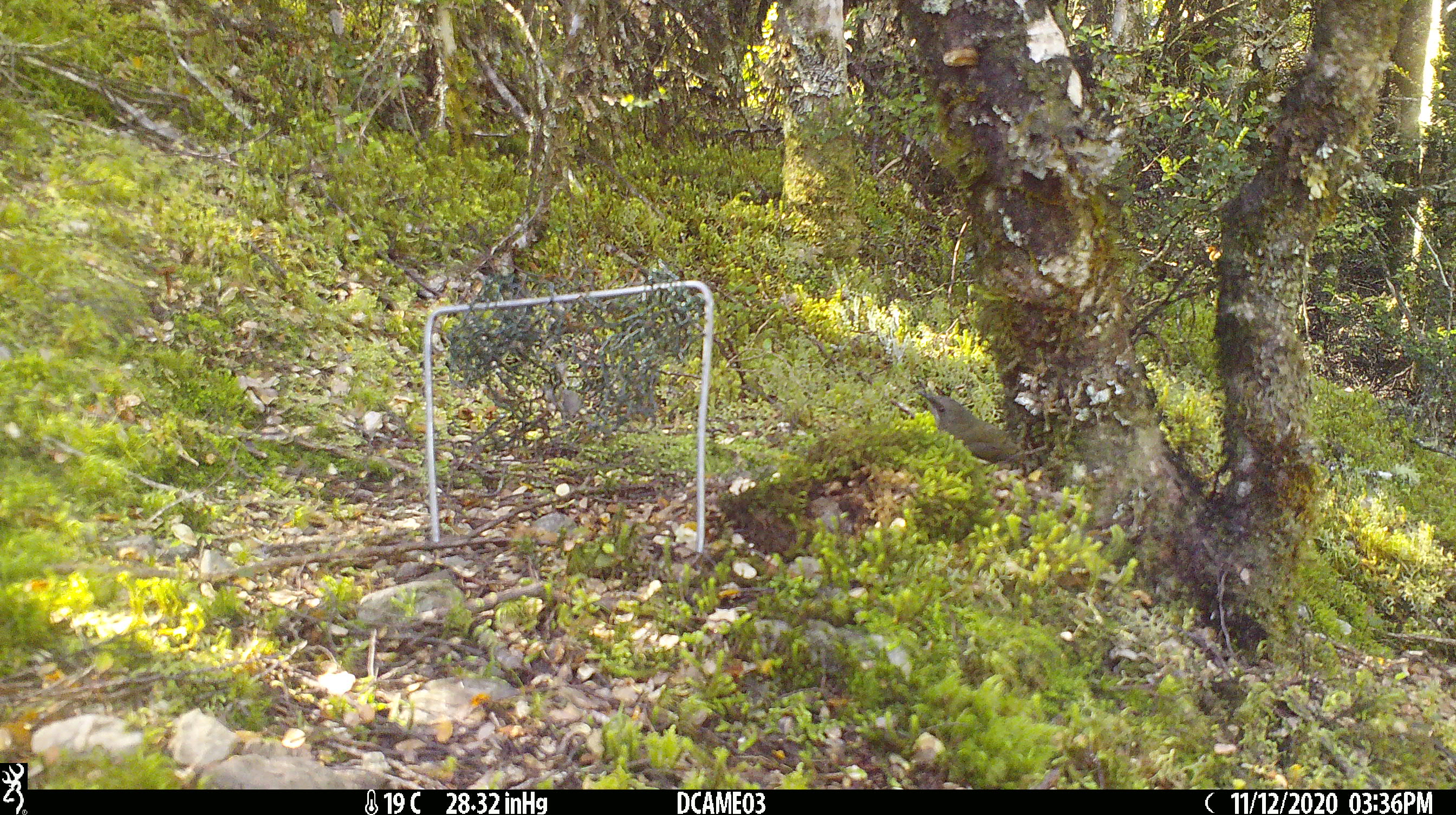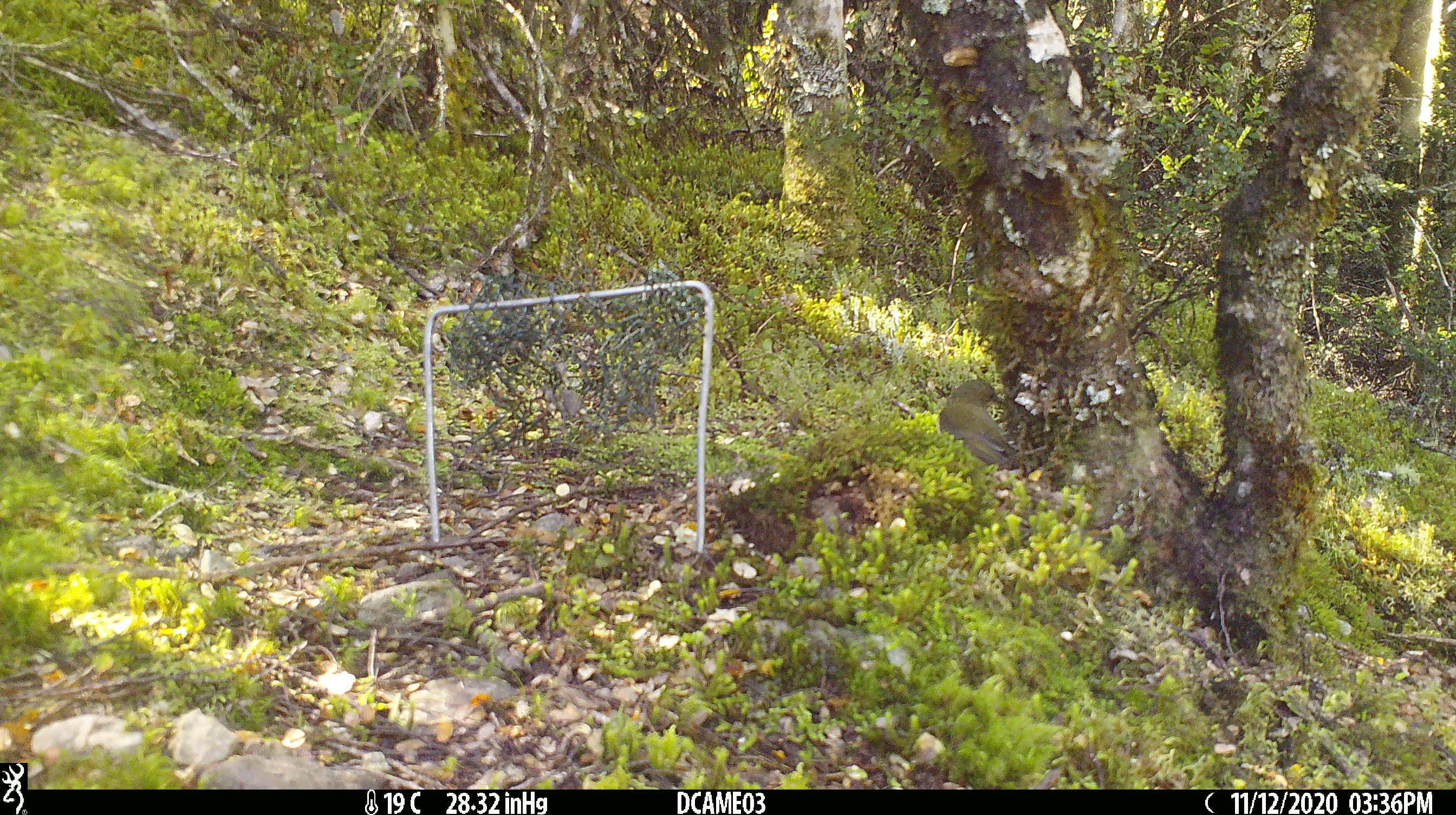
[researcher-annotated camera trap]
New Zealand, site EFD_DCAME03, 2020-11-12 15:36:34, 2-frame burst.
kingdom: Animalia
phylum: Chordata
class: Aves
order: Passeriformes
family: Meliphagidae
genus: Anthornis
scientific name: Anthornis melanura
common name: new zealand bellbird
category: bellbird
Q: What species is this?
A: Bellbird (new zealand bellbird) (Anthornis melanura).